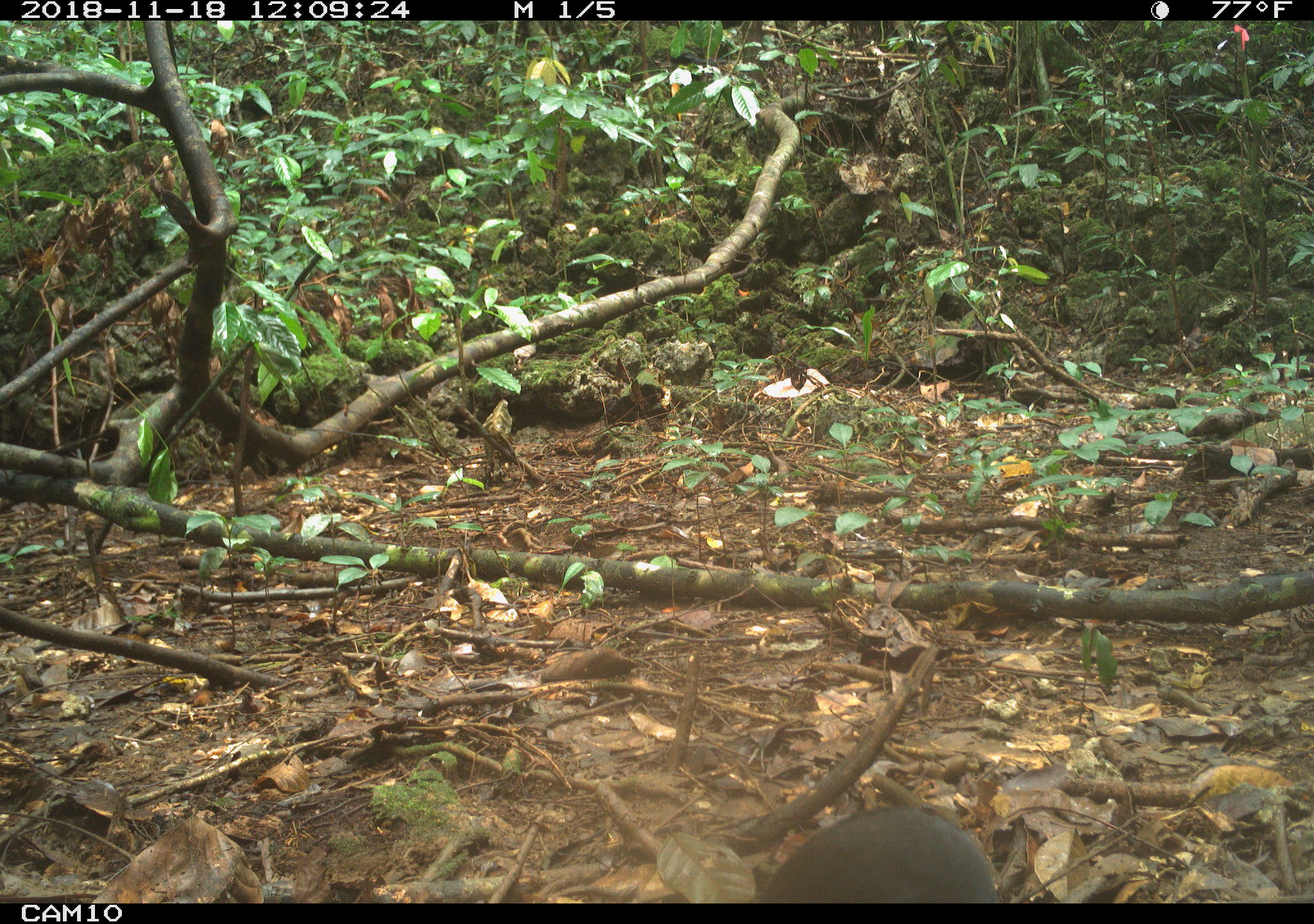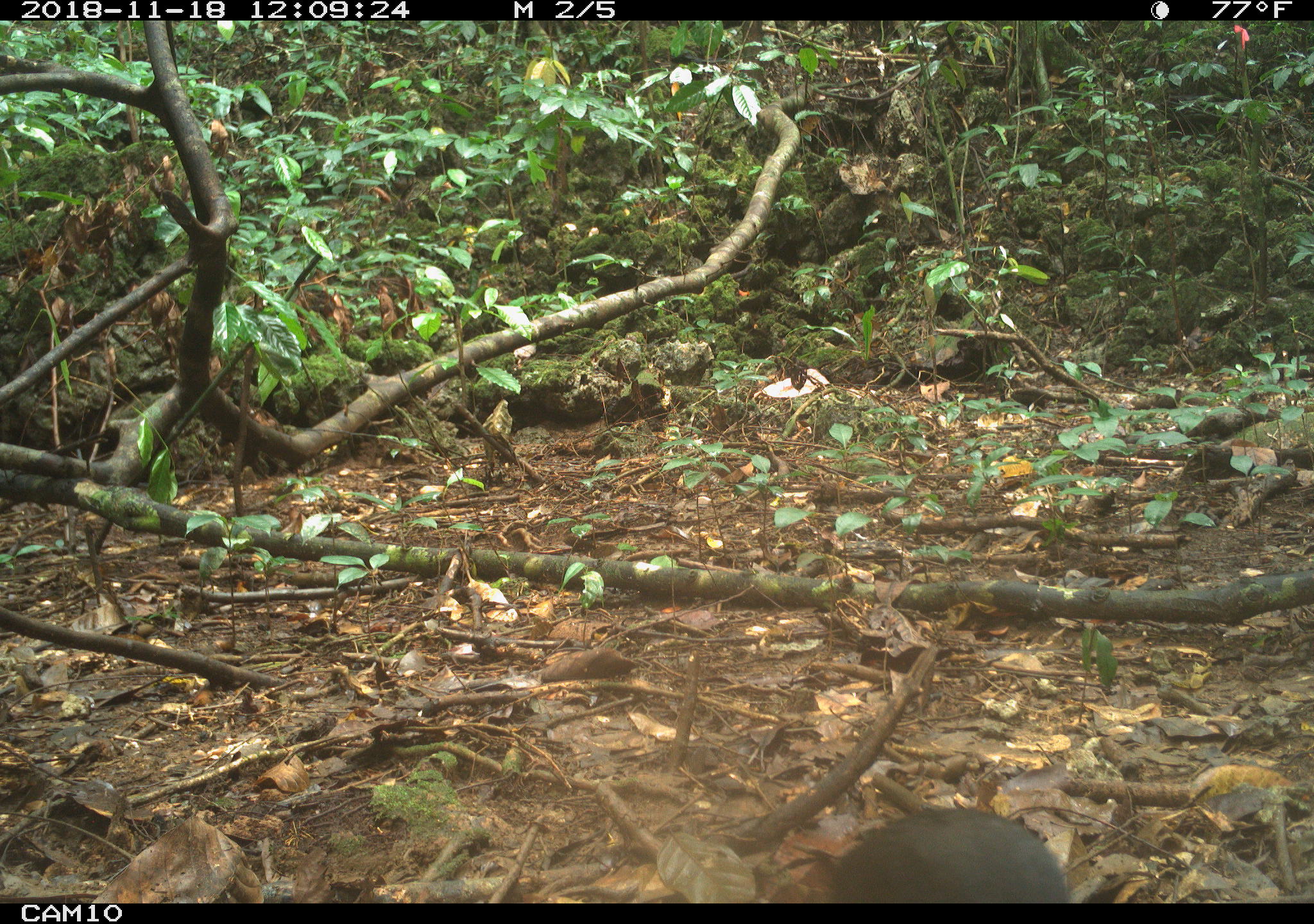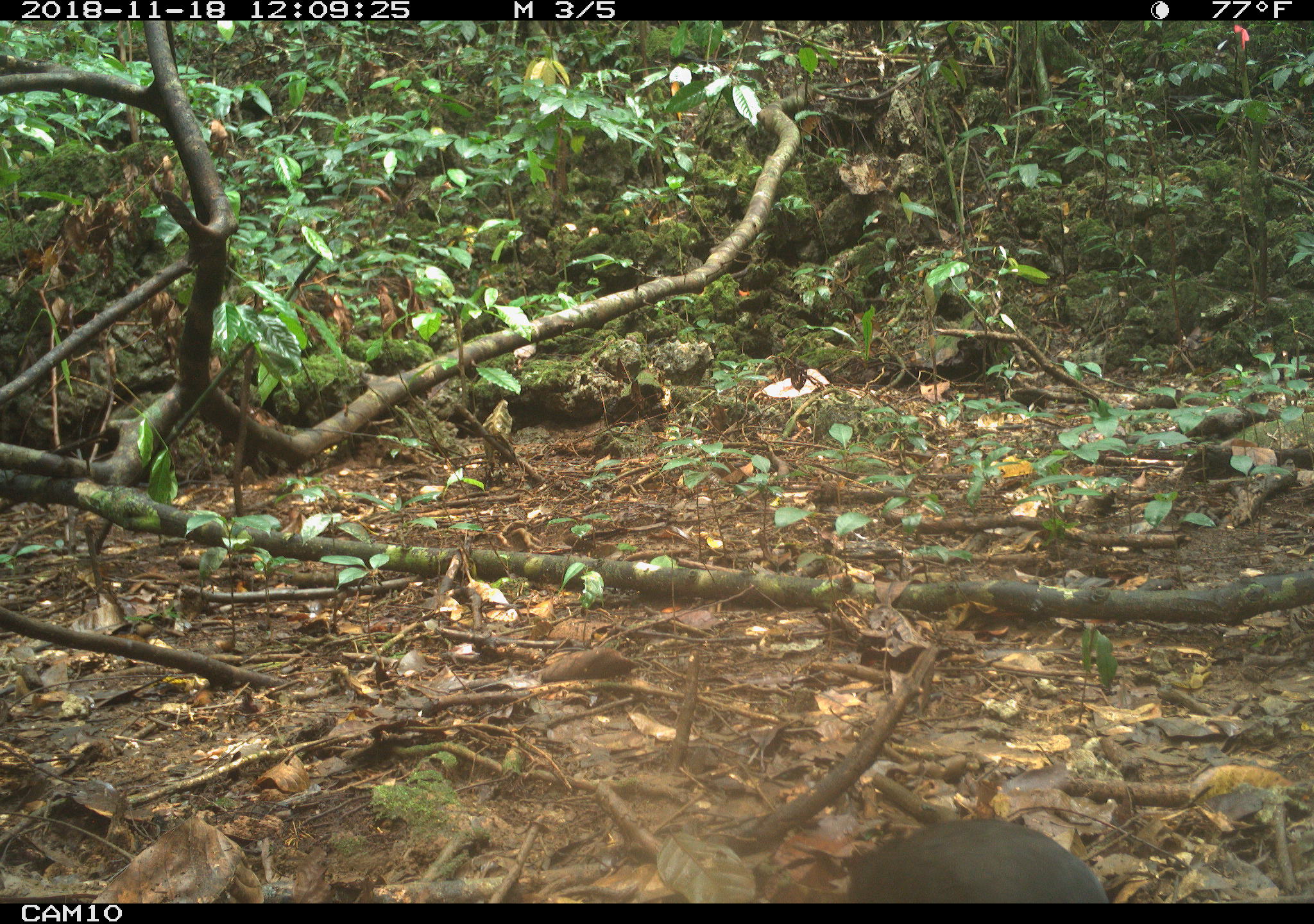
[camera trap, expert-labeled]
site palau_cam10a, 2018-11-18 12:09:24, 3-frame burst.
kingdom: Animalia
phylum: Chordata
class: Aves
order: Galliformes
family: Megapodiidae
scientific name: Megapodiidae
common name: megapode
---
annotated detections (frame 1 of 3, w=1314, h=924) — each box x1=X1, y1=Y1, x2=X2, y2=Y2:
megapode: x1=756, y1=810, x2=998, y2=900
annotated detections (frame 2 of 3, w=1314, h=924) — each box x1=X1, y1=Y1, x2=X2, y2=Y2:
megapode: x1=765, y1=811, x2=1070, y2=901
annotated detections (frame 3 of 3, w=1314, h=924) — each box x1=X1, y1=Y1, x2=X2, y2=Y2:
megapode: x1=827, y1=819, x2=1115, y2=900